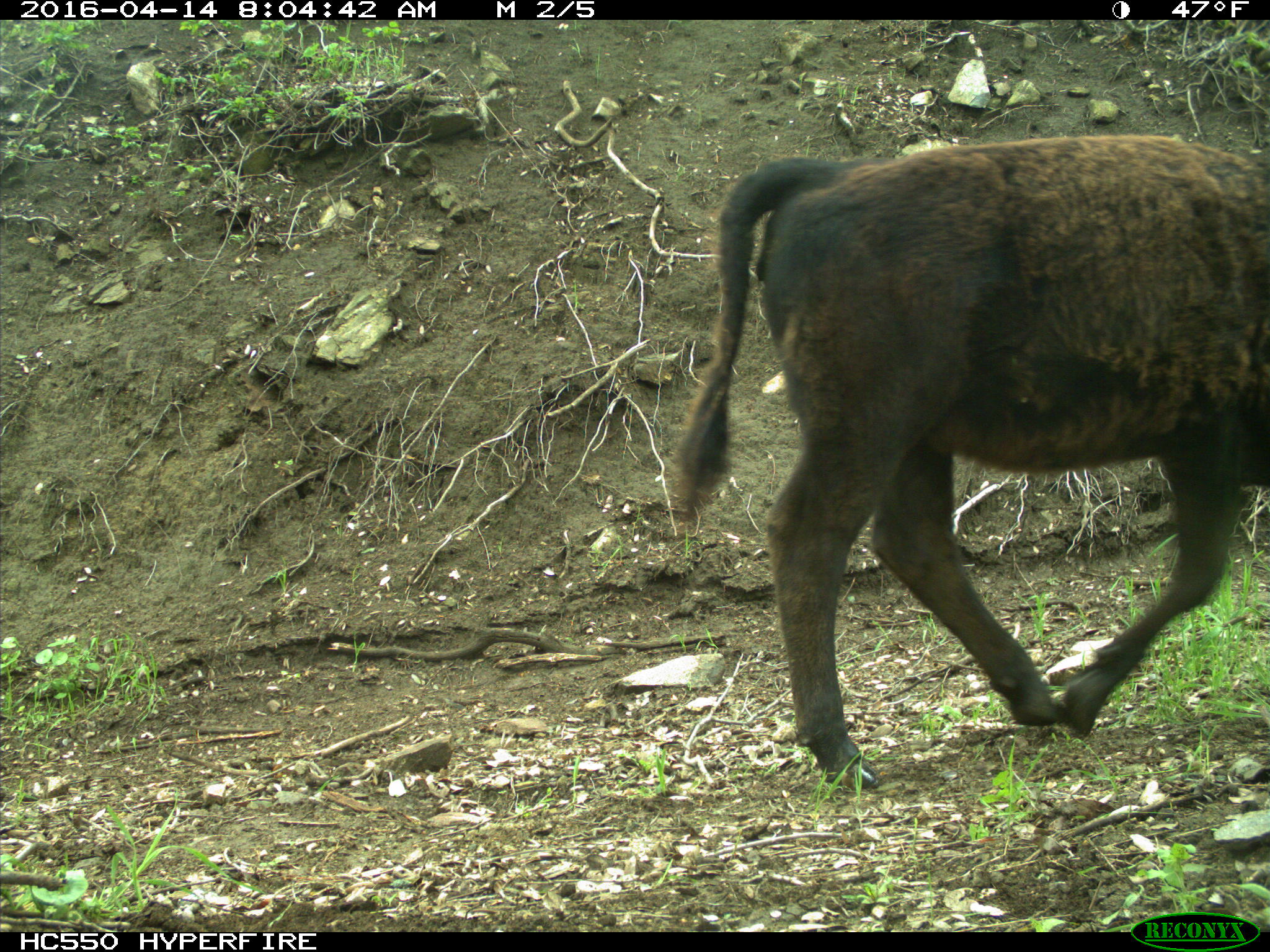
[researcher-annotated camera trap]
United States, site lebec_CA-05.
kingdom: Animalia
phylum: Chordata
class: Mammalia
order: Artiodactyla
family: Bovidae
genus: Bos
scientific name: Bos taurus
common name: domestic cow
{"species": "Bos taurus (domestic cow)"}